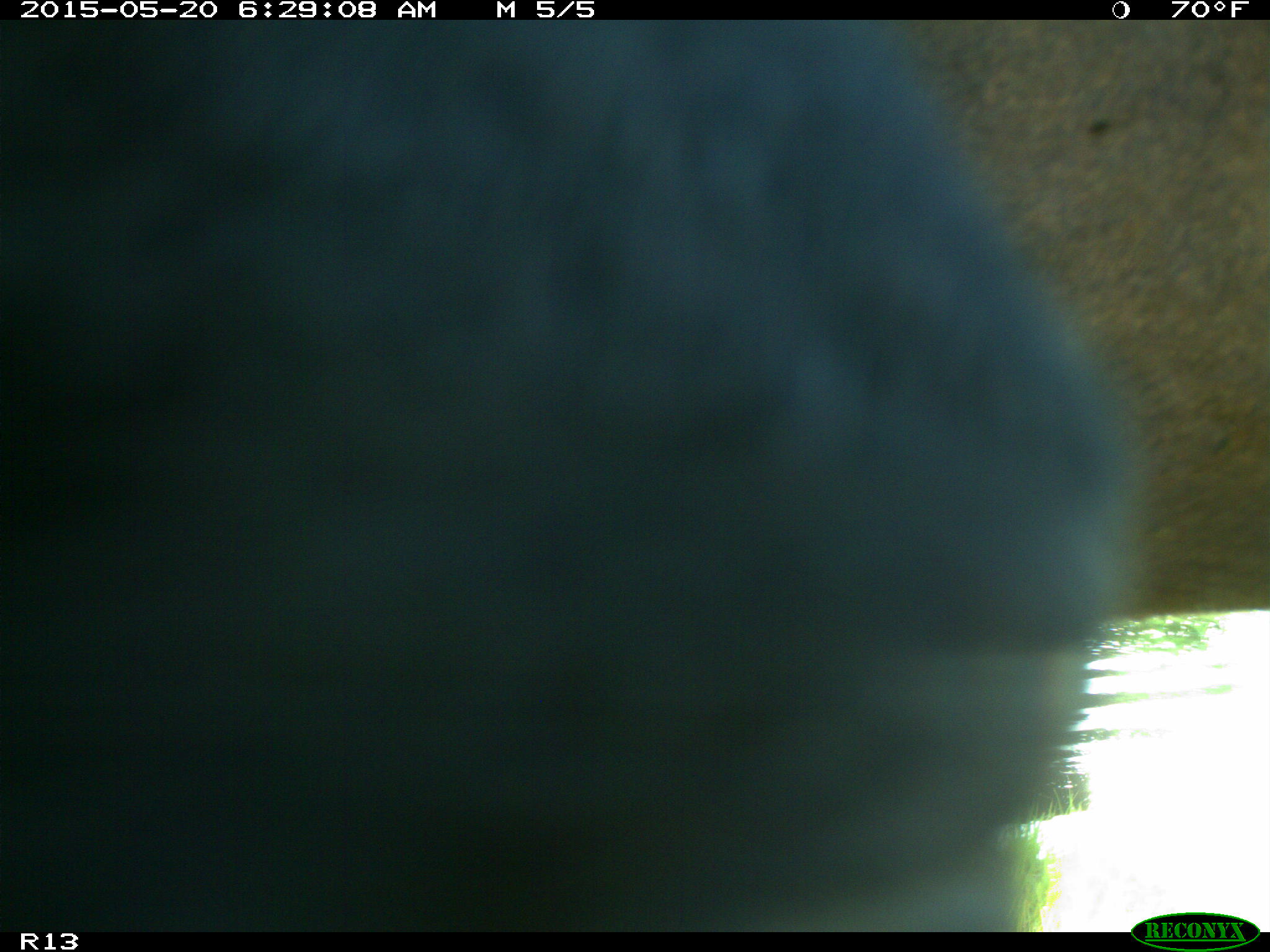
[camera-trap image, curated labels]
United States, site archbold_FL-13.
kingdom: Animalia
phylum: Chordata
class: Mammalia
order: Artiodactyla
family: Bovidae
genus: Bos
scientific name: Bos taurus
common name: domestic cow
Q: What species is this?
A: Bos taurus (domestic cow).